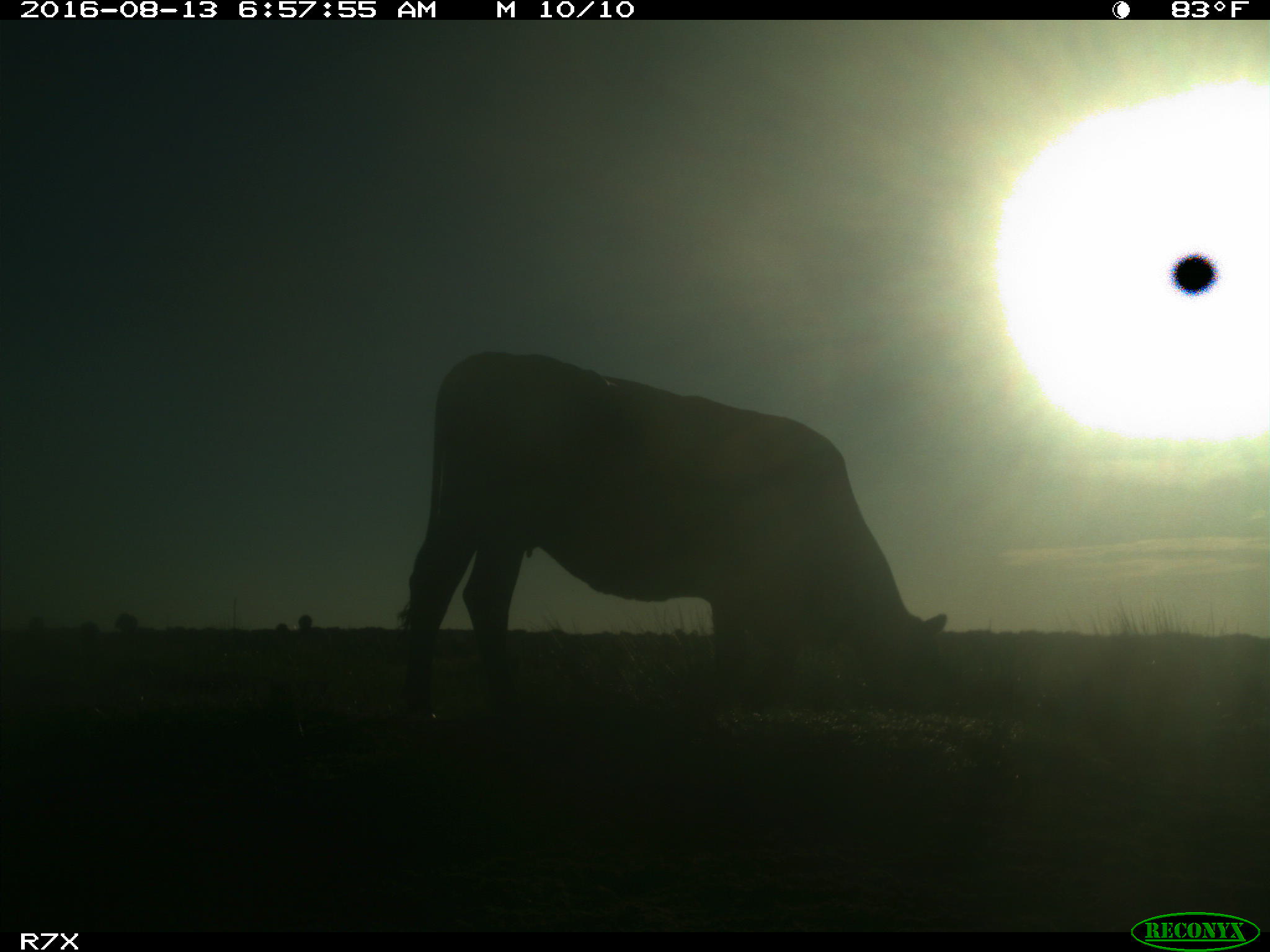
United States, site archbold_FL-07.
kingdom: Animalia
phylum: Chordata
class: Mammalia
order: Artiodactyla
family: Bovidae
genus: Bos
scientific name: Bos taurus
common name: domestic cow